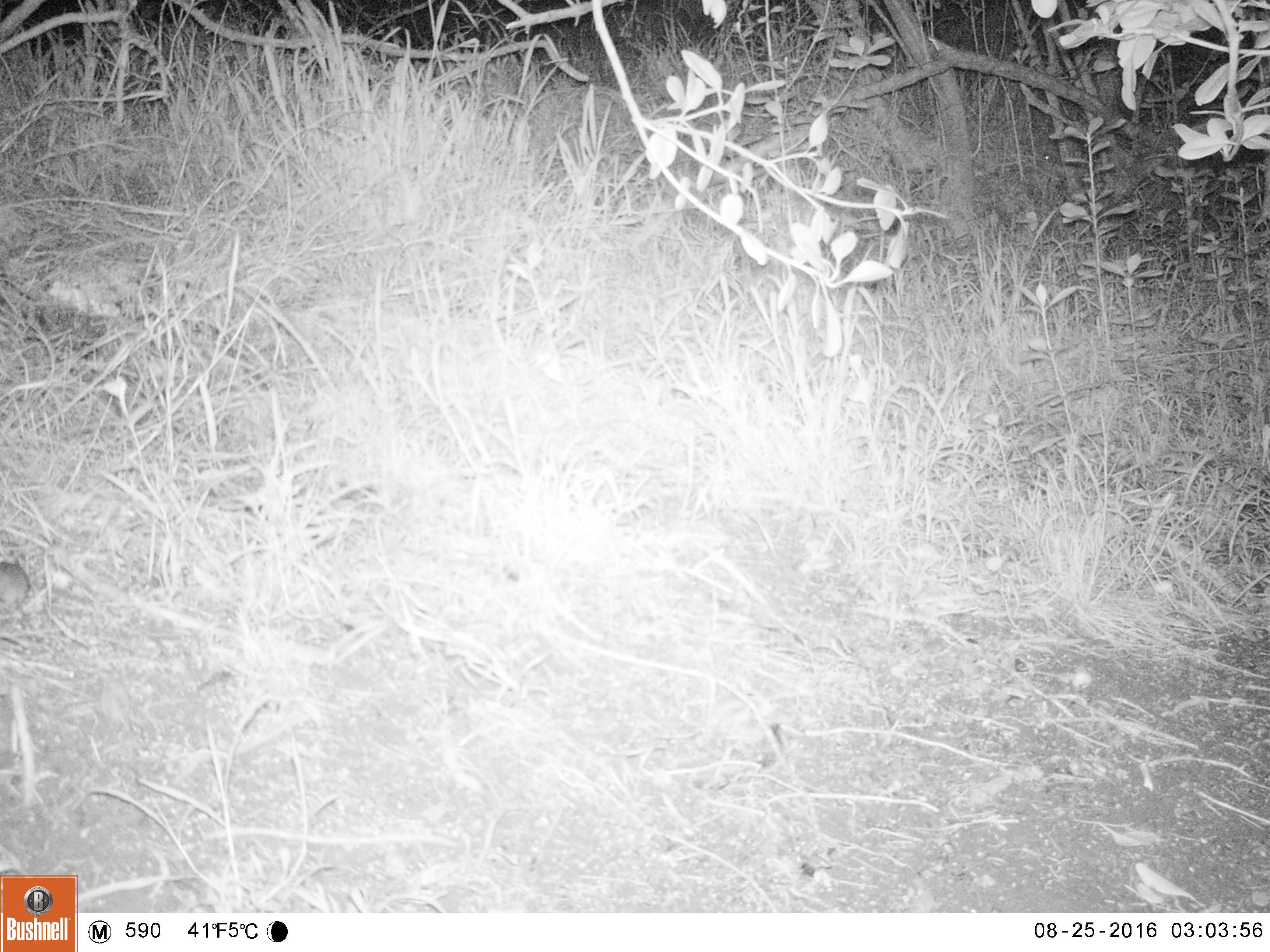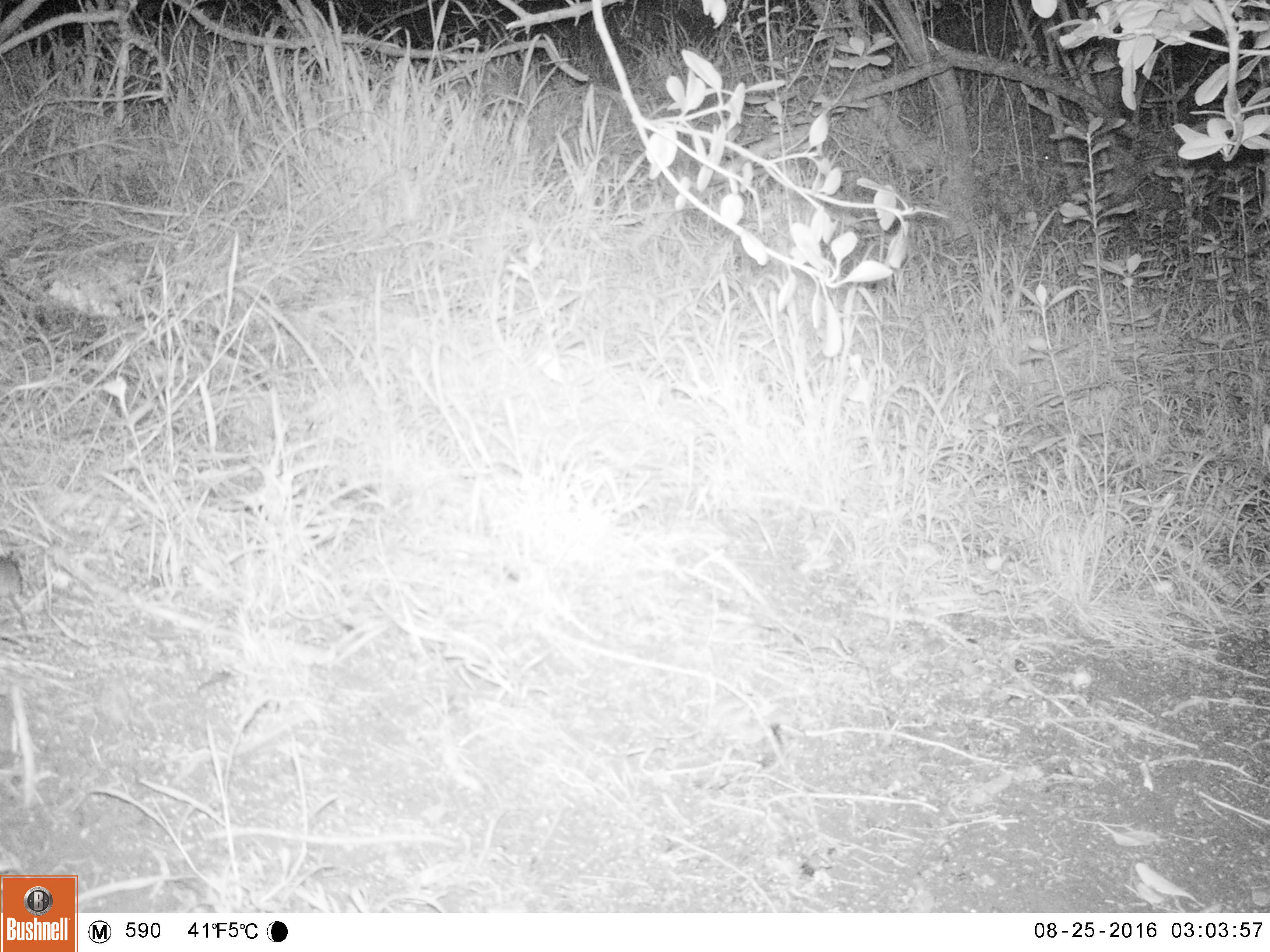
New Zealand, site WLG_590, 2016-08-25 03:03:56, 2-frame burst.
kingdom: Animalia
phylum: Chordata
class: Mammalia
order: Rodentia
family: Muridae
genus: Mus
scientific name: Mus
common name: mouse